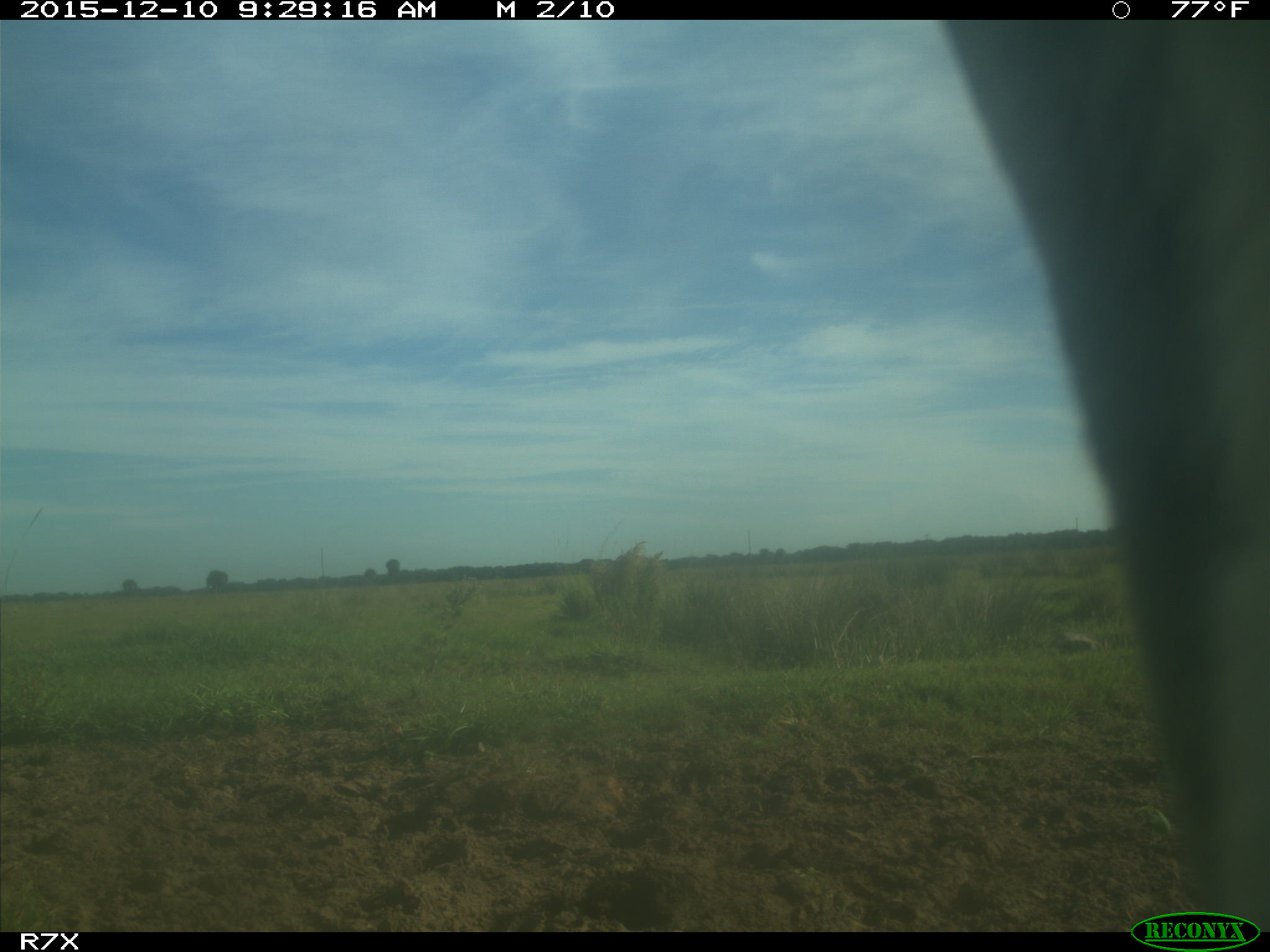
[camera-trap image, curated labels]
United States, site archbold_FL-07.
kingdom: Animalia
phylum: Chordata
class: Mammalia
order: Artiodactyla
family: Bovidae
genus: Bos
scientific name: Bos taurus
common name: domestic cow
Bos taurus (domestic cow).